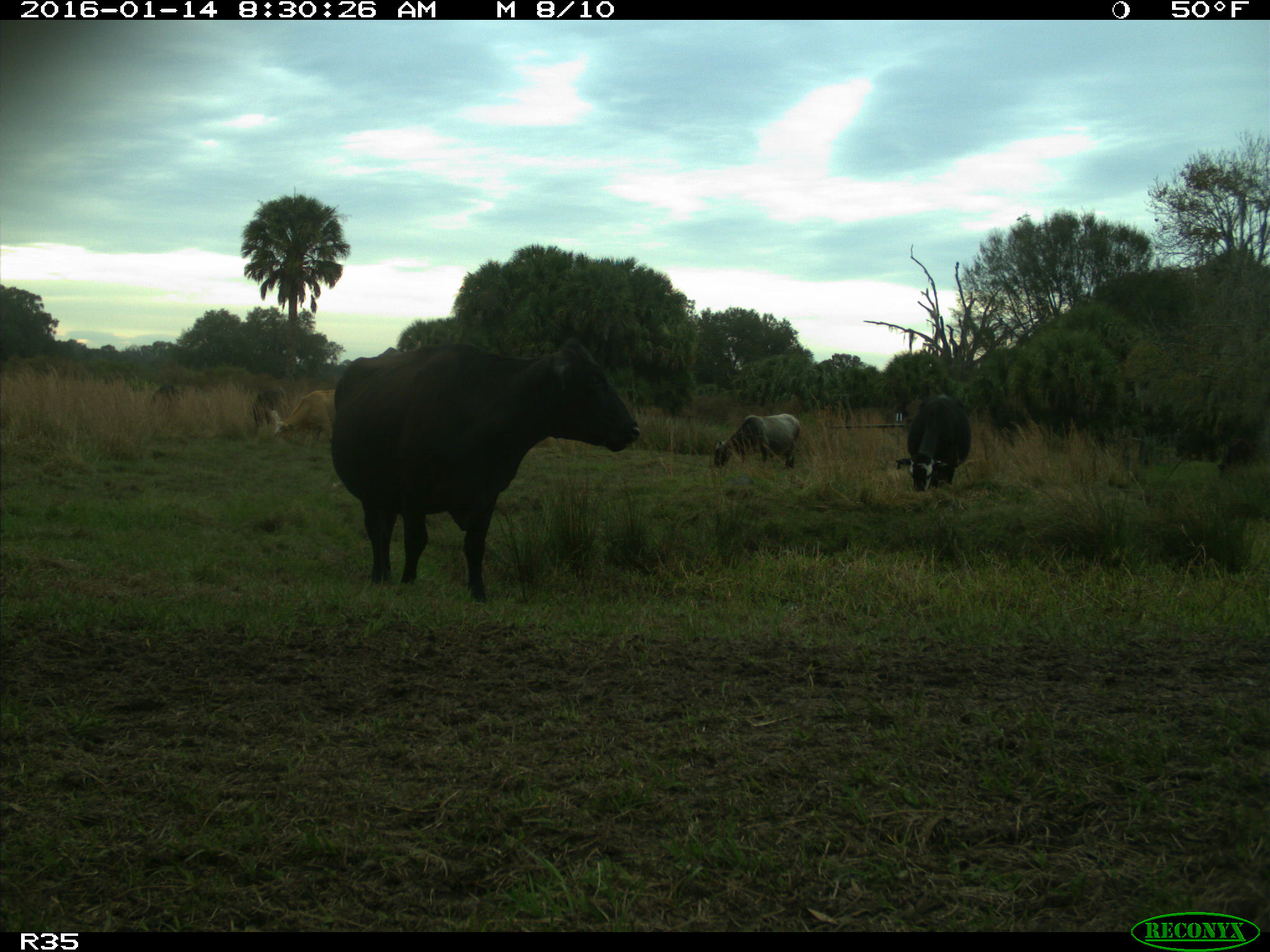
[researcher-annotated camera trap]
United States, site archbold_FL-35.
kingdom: Animalia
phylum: Chordata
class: Mammalia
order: Artiodactyla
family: Bovidae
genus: Bos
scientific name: Bos taurus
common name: domestic cow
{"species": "Bos taurus (domestic cow)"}